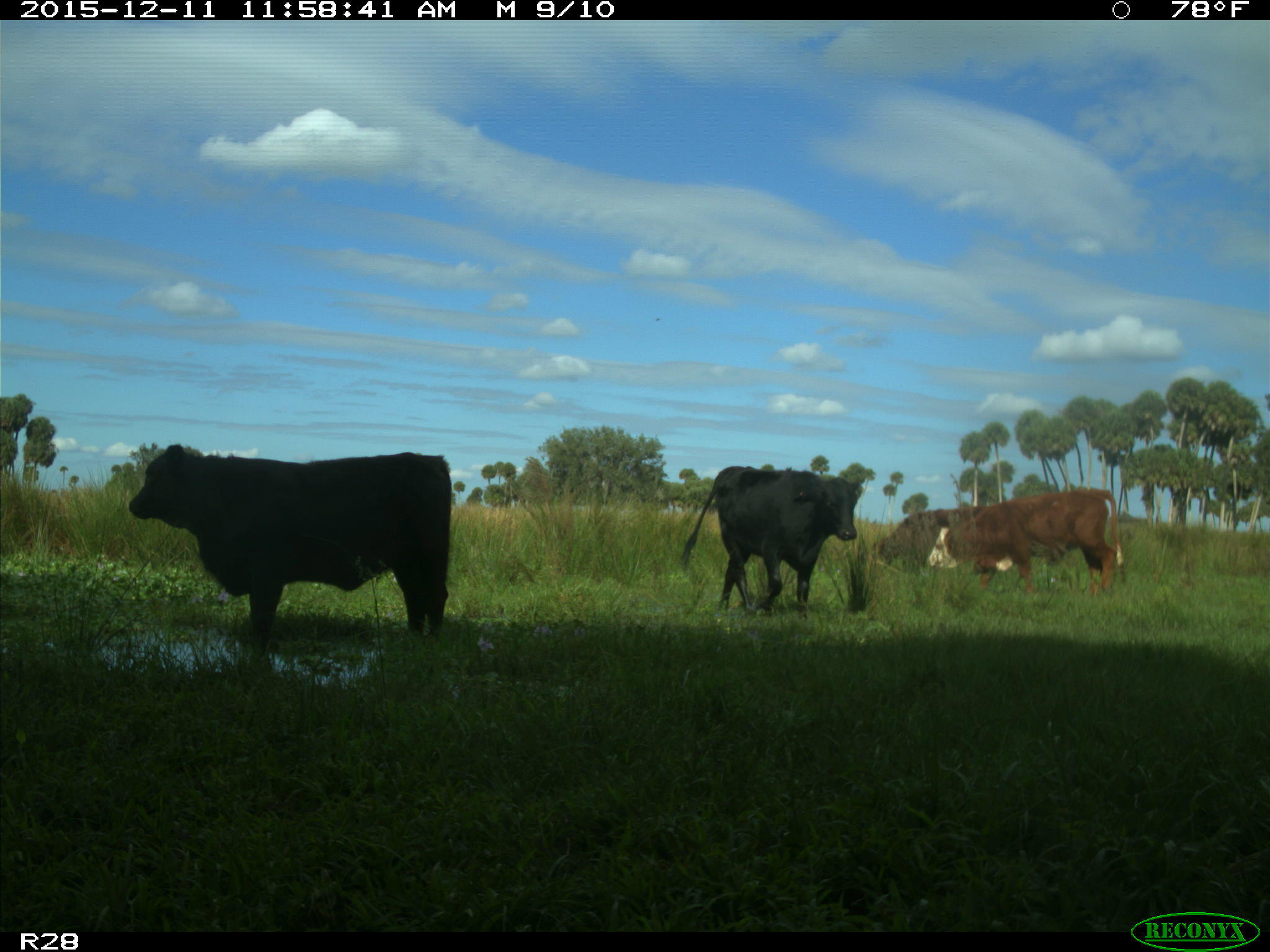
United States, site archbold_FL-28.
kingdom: Animalia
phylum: Chordata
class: Mammalia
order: Artiodactyla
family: Bovidae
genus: Bos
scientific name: Bos taurus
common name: domestic cow